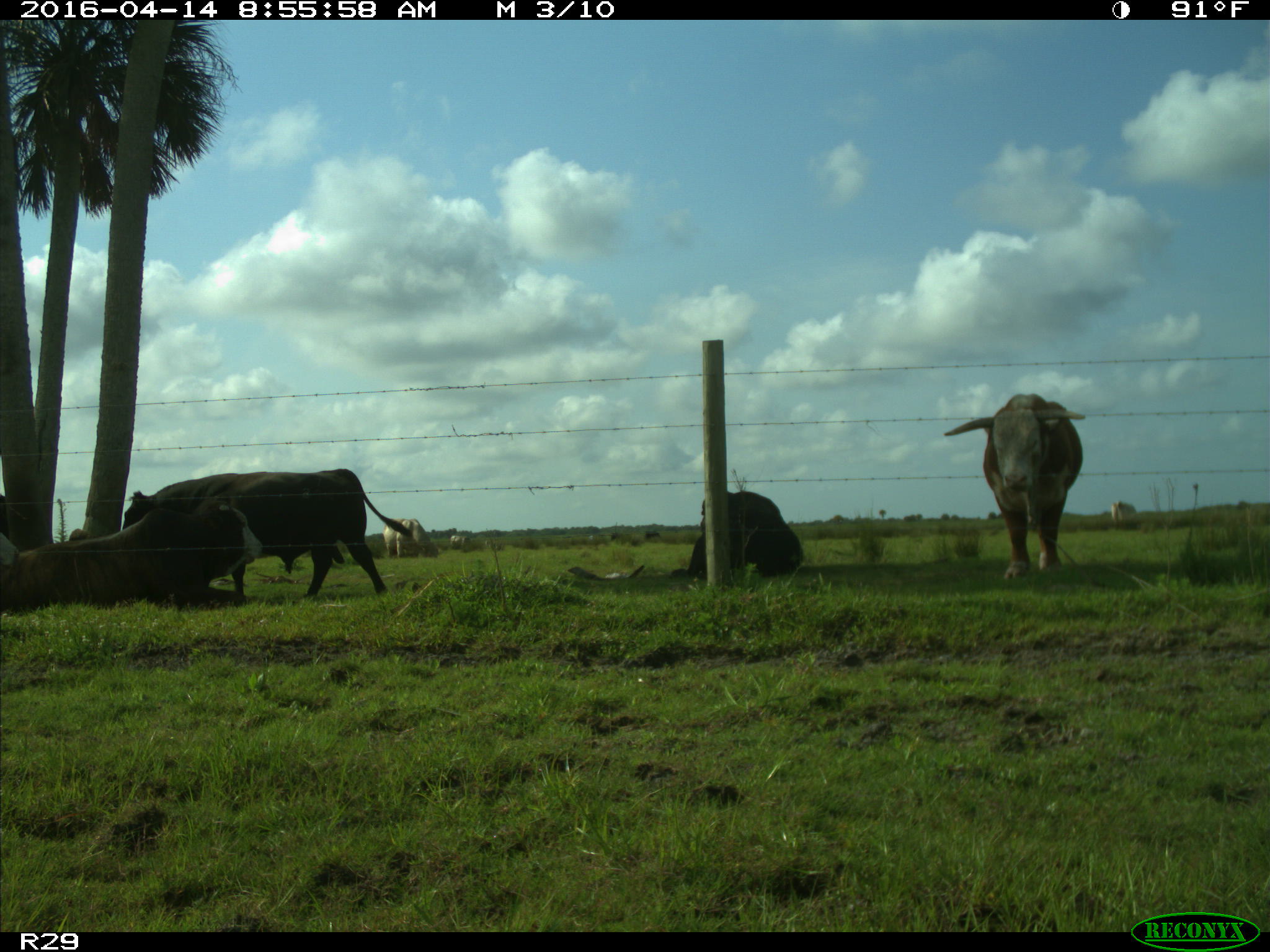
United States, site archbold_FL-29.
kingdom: Animalia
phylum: Chordata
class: Mammalia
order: Artiodactyla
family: Bovidae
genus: Bos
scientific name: Bos taurus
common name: domestic cow